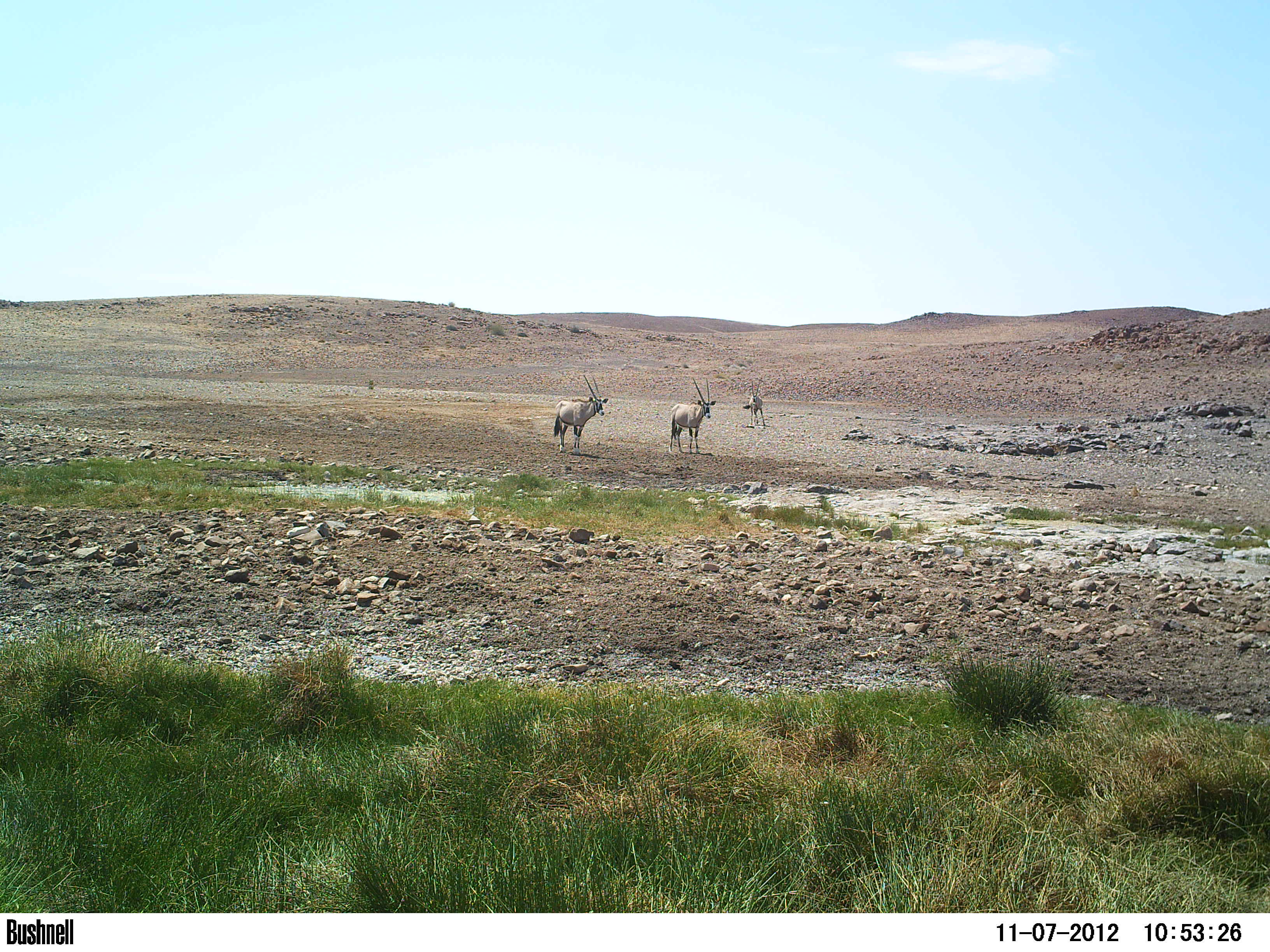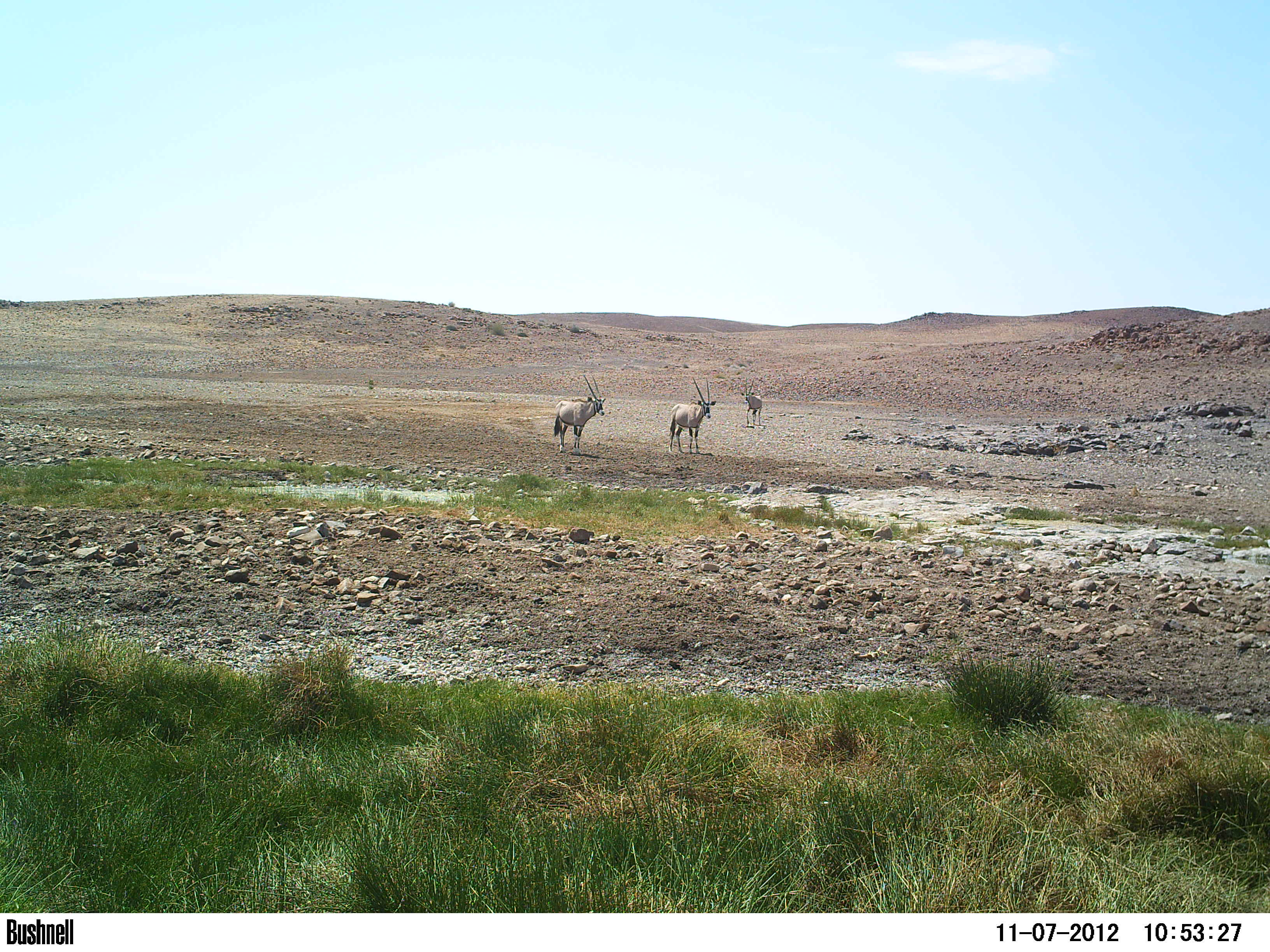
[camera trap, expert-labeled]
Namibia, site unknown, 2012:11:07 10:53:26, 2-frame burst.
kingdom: Animalia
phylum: Chordata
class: Mammalia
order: Artiodactyla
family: Bovidae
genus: Oryx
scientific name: Oryx gazella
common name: gemsbok